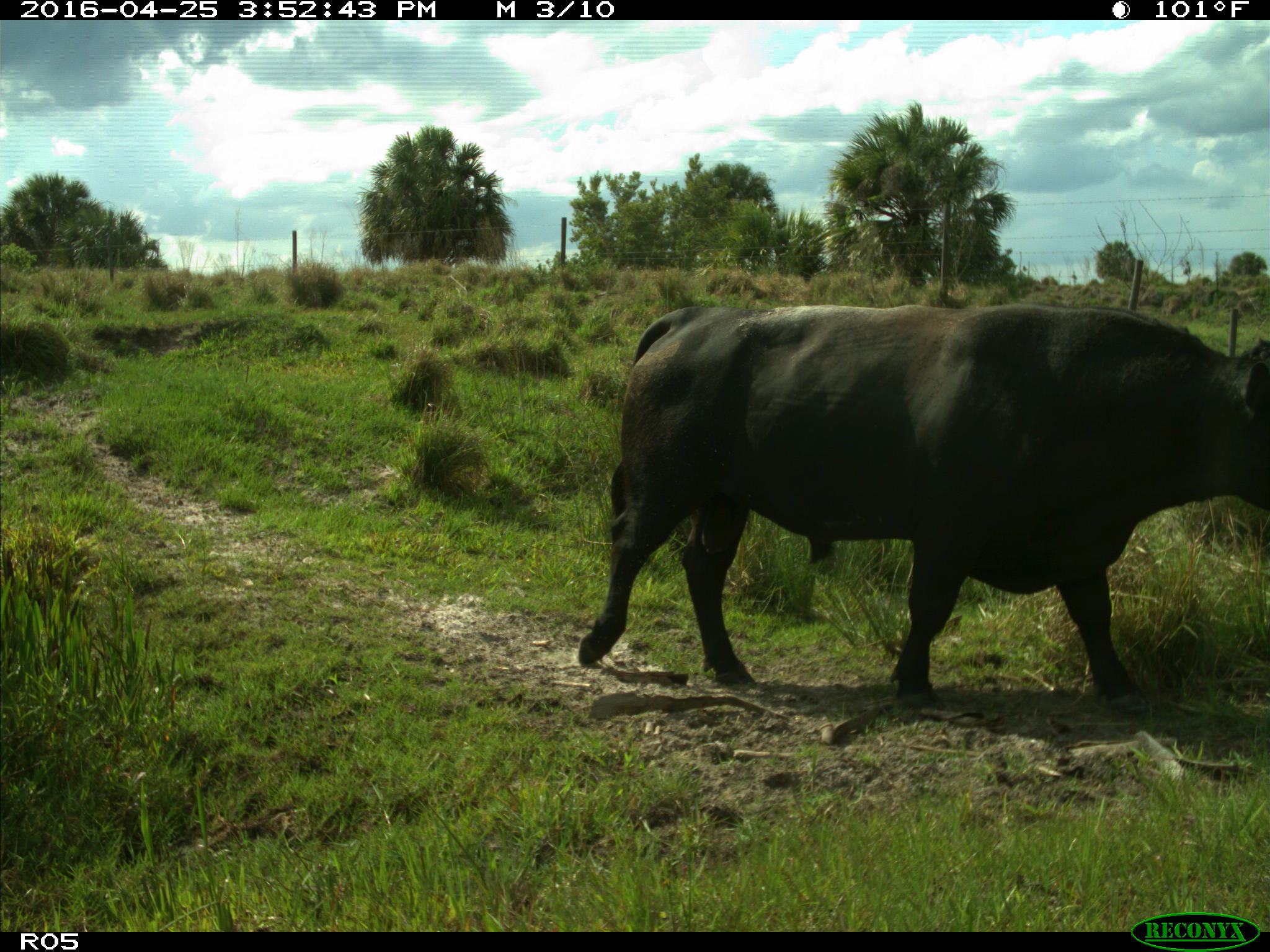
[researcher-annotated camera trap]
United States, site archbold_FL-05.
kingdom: Animalia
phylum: Chordata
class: Mammalia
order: Artiodactyla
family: Bovidae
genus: Bos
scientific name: Bos taurus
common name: domestic cow